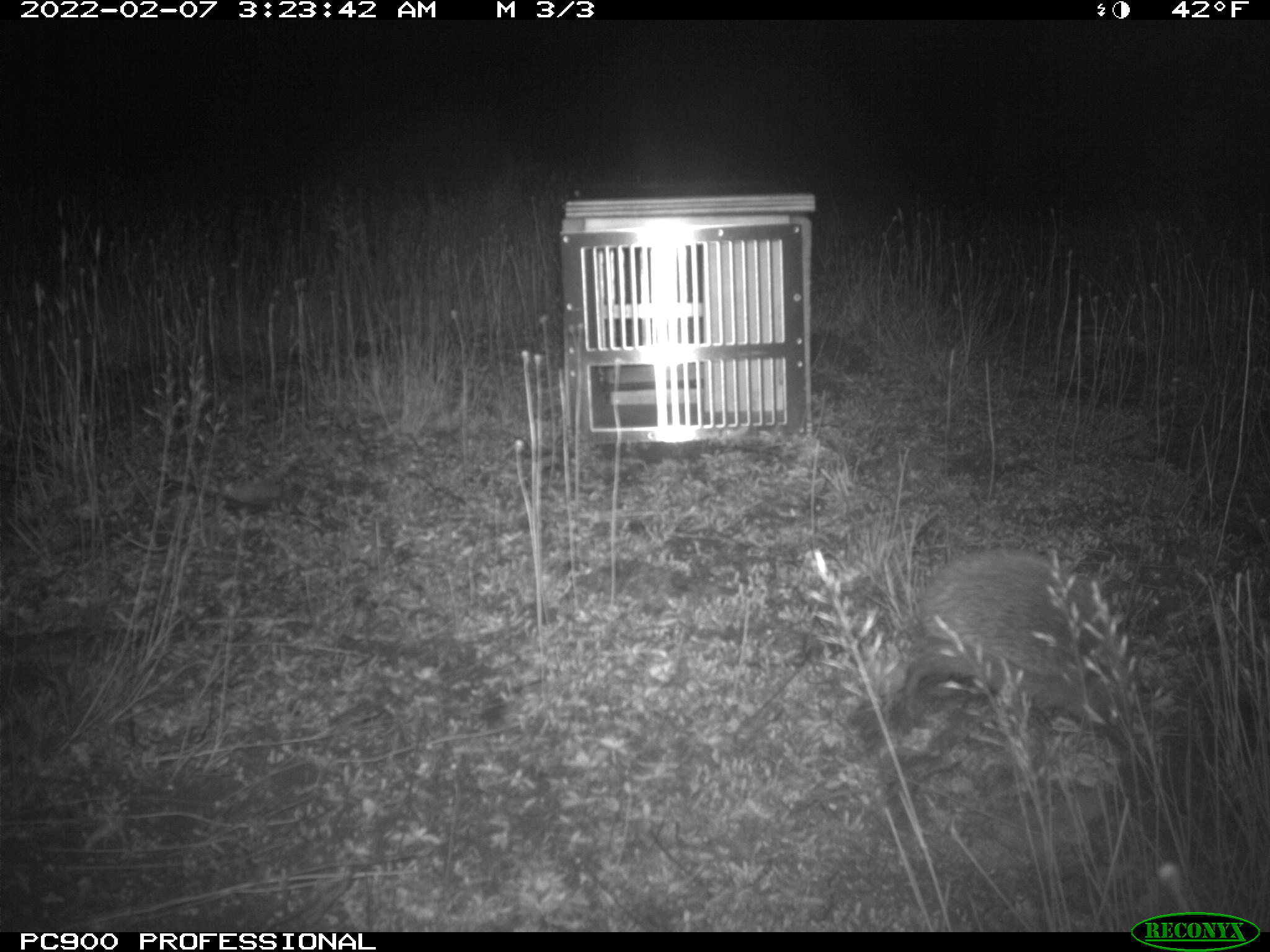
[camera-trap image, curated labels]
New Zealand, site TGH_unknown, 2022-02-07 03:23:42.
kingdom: Animalia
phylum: Chordata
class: Mammalia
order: Eulipotyphla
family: Erinaceidae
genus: Erinaceus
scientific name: Erinaceus europaeus europaeus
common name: european hedgehog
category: hedgehog